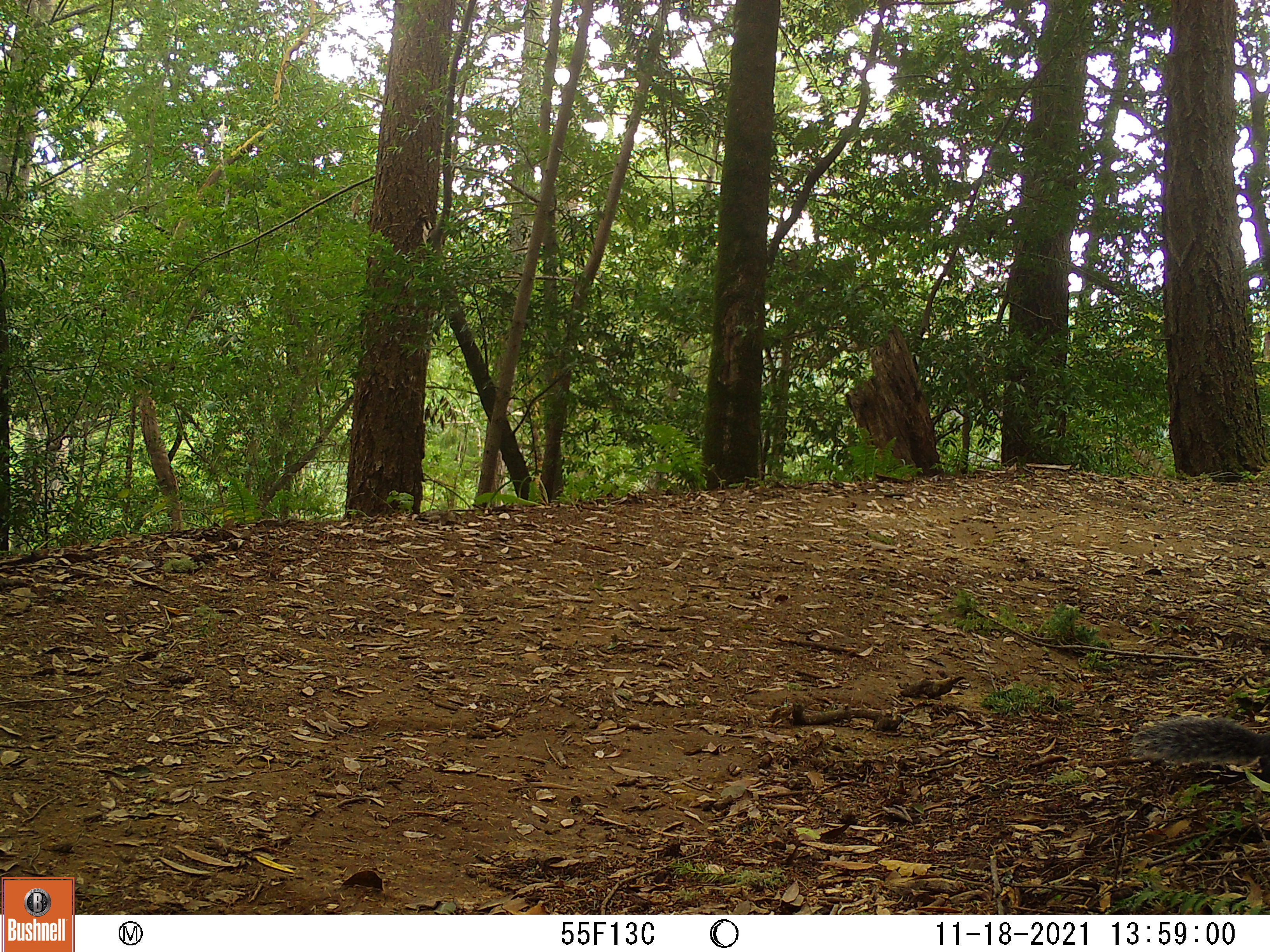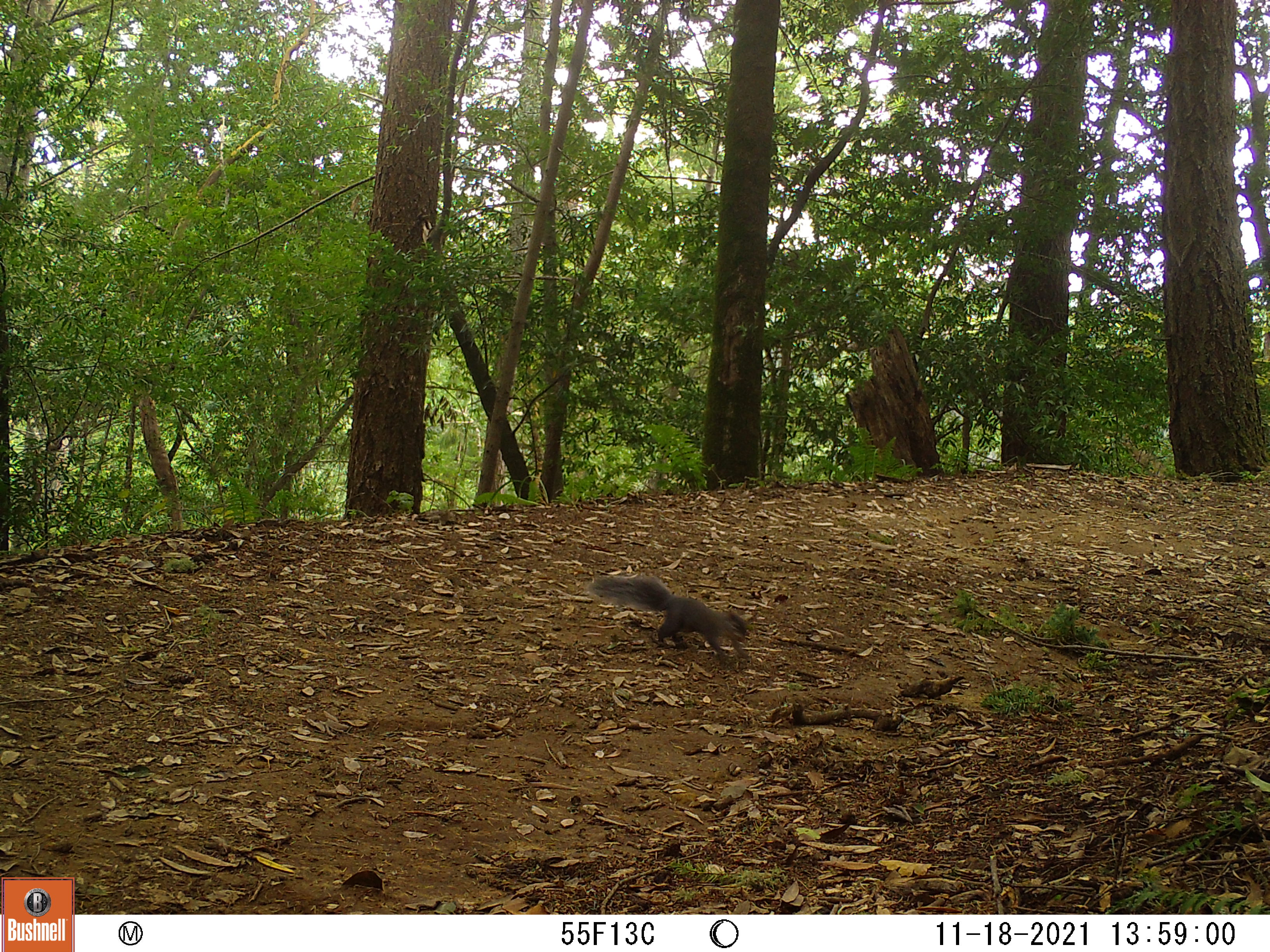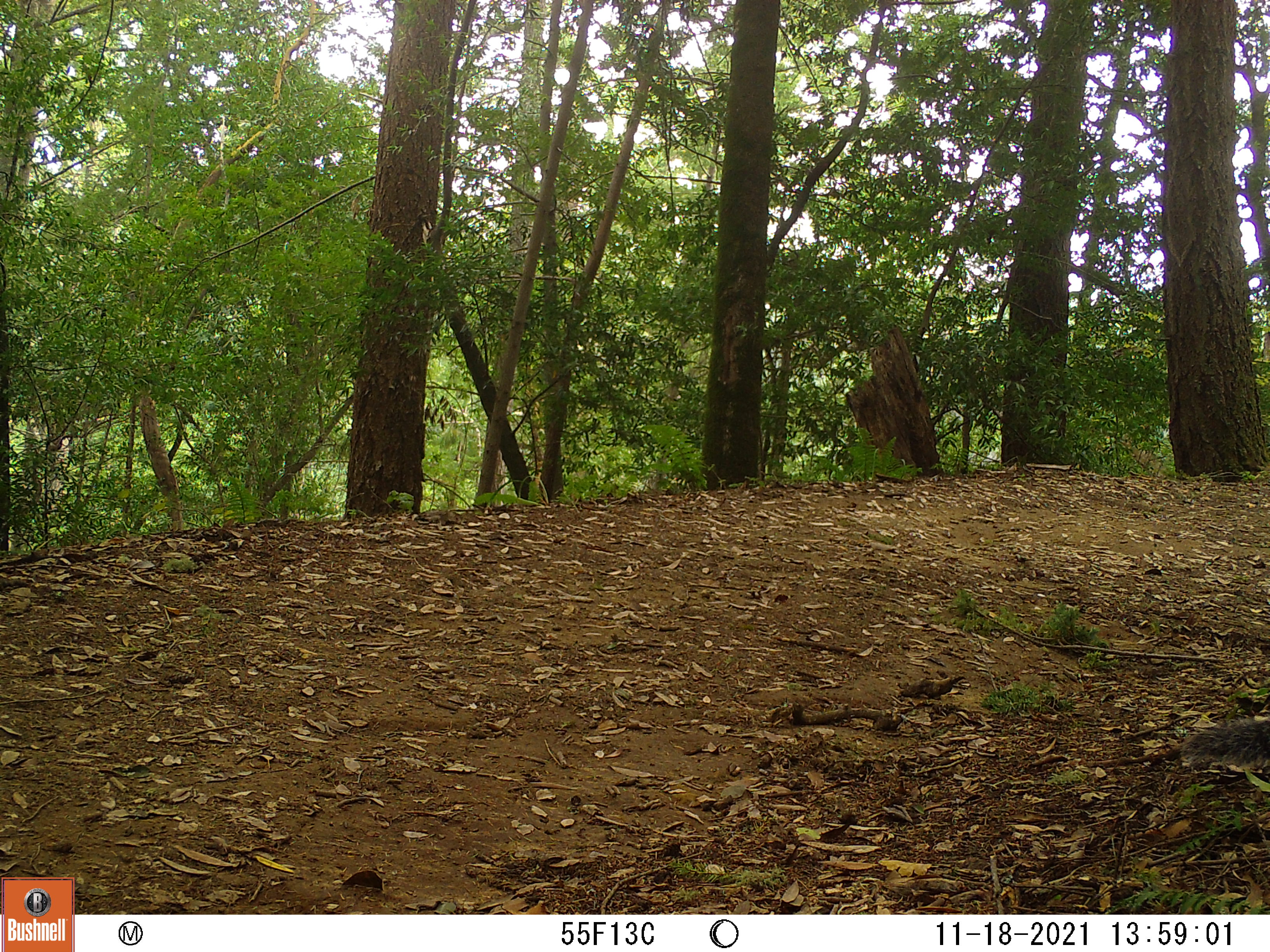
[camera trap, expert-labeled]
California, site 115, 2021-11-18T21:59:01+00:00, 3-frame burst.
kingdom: Animalia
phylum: Chordata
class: Mammalia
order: Rodentia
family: Sciuridae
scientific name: Sciuridae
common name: squirrel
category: unknown squirrel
Unknown squirrel (squirrel) (Sciuridae).